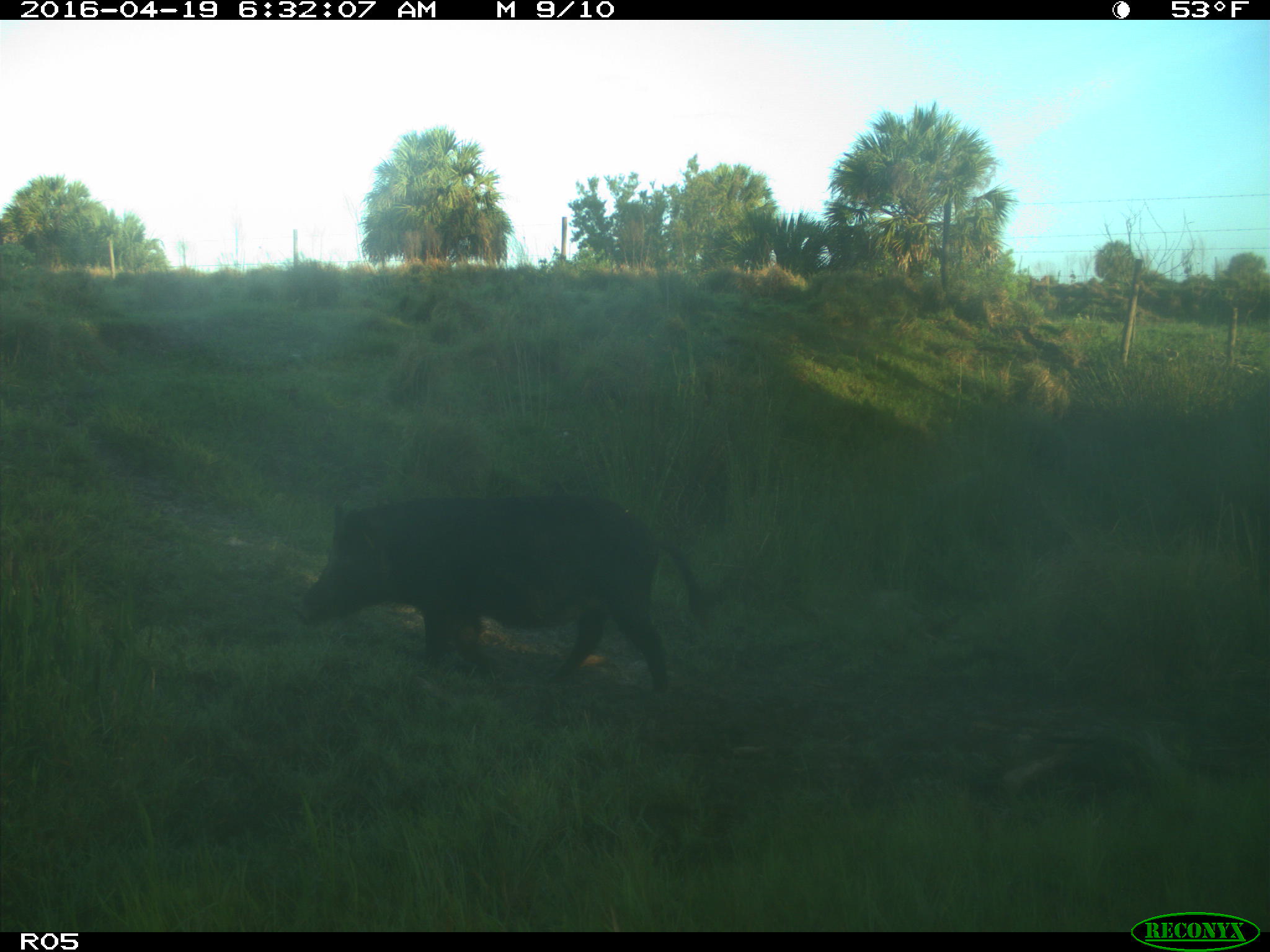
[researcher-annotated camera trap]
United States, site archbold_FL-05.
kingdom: Animalia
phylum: Chordata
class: Mammalia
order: Artiodactyla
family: Suidae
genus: Sus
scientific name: Sus scrofa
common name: wild boar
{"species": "Sus scrofa (wild boar)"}